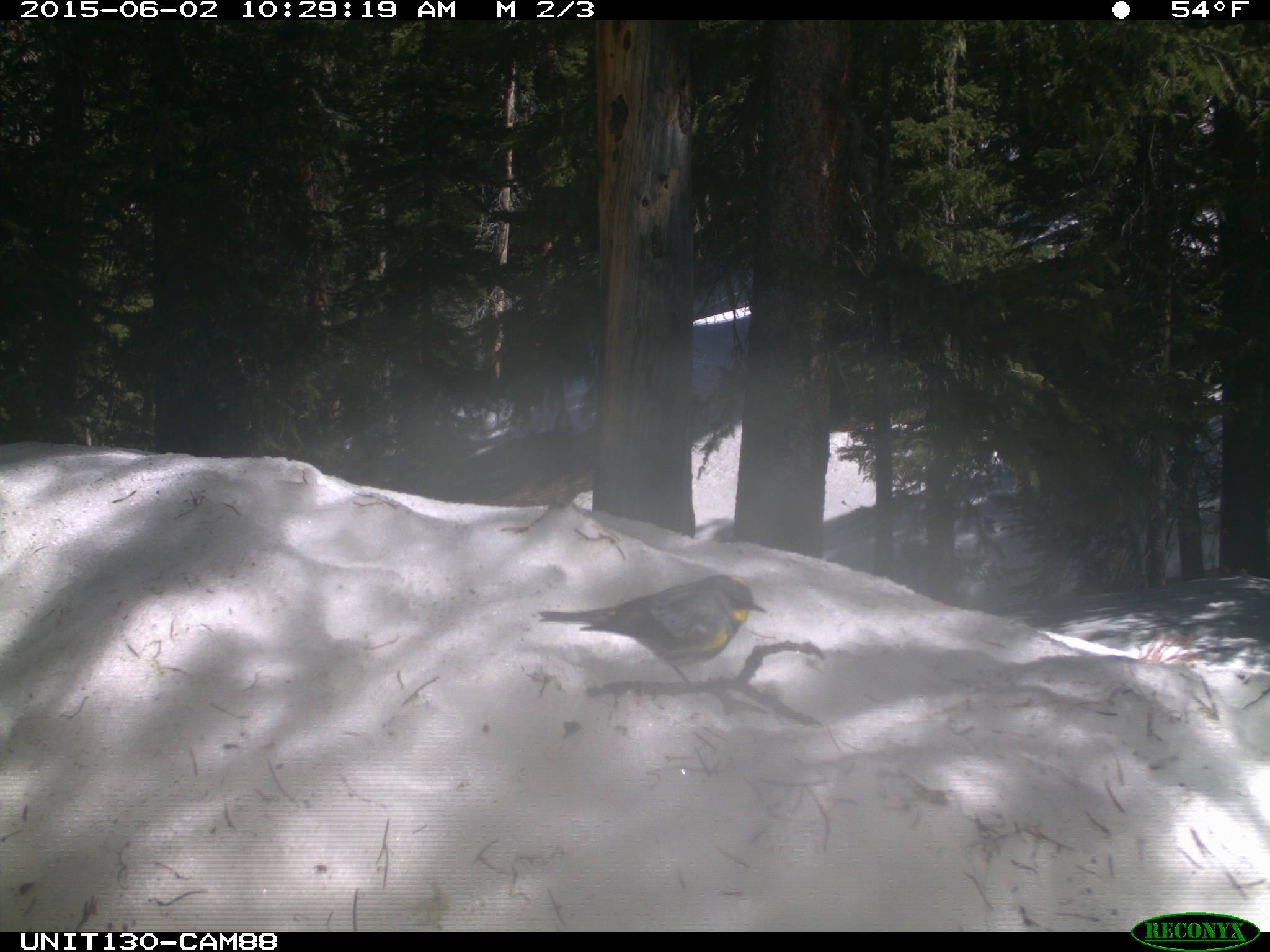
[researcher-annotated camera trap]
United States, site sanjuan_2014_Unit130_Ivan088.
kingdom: Animalia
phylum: Chordata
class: Aves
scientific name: Aves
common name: birds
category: unidentified bird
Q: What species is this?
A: Unidentified bird (birds) (Aves).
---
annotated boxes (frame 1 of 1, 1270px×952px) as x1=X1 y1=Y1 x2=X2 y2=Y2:
animal: x1=539 y1=575 x2=766 y2=684